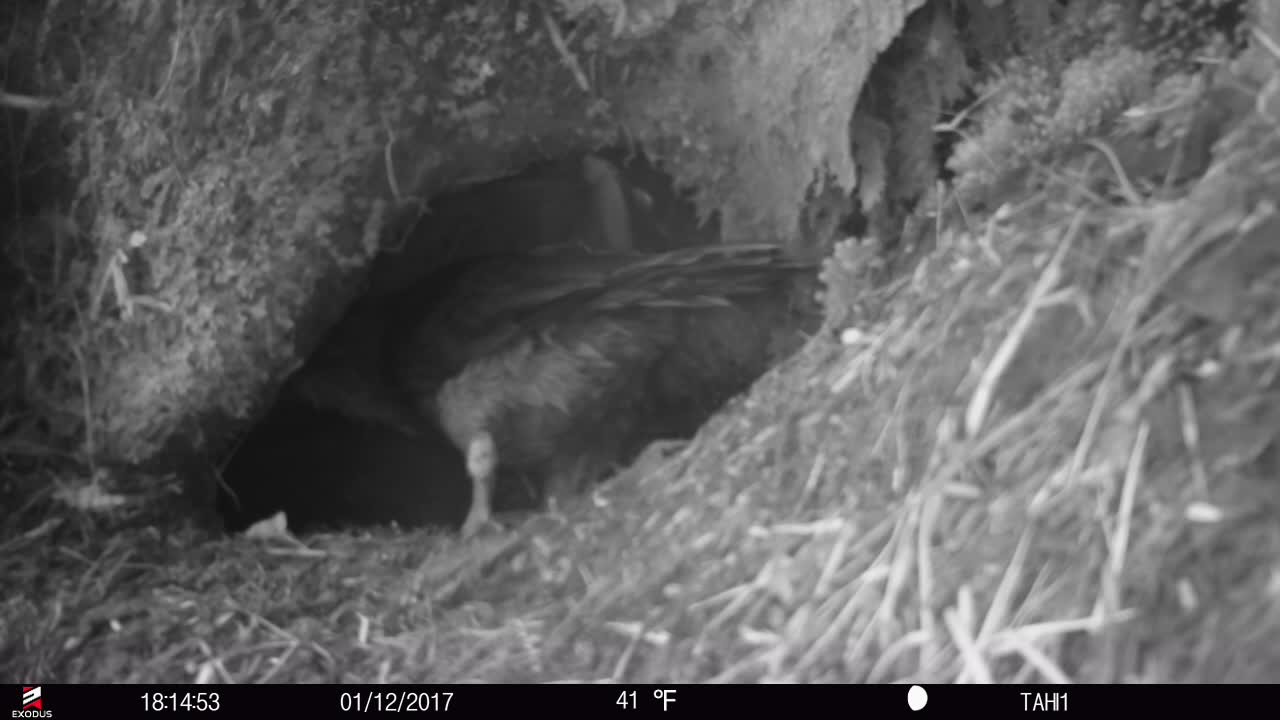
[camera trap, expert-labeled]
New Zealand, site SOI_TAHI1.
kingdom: Animalia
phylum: Chordata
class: Aves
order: Psittaciformes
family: Strigopidae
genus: Nestor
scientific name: Nestor notabilis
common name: kea